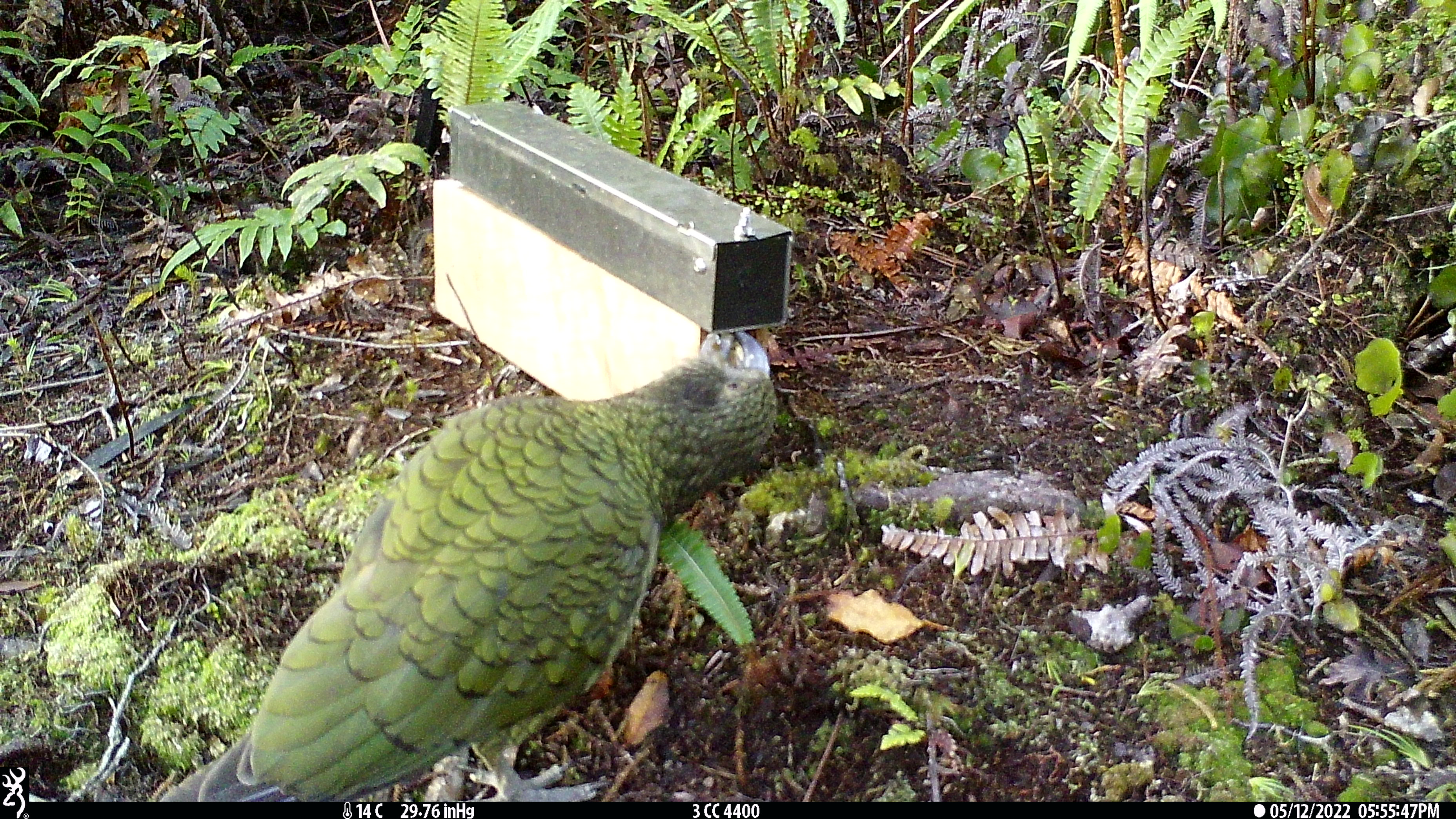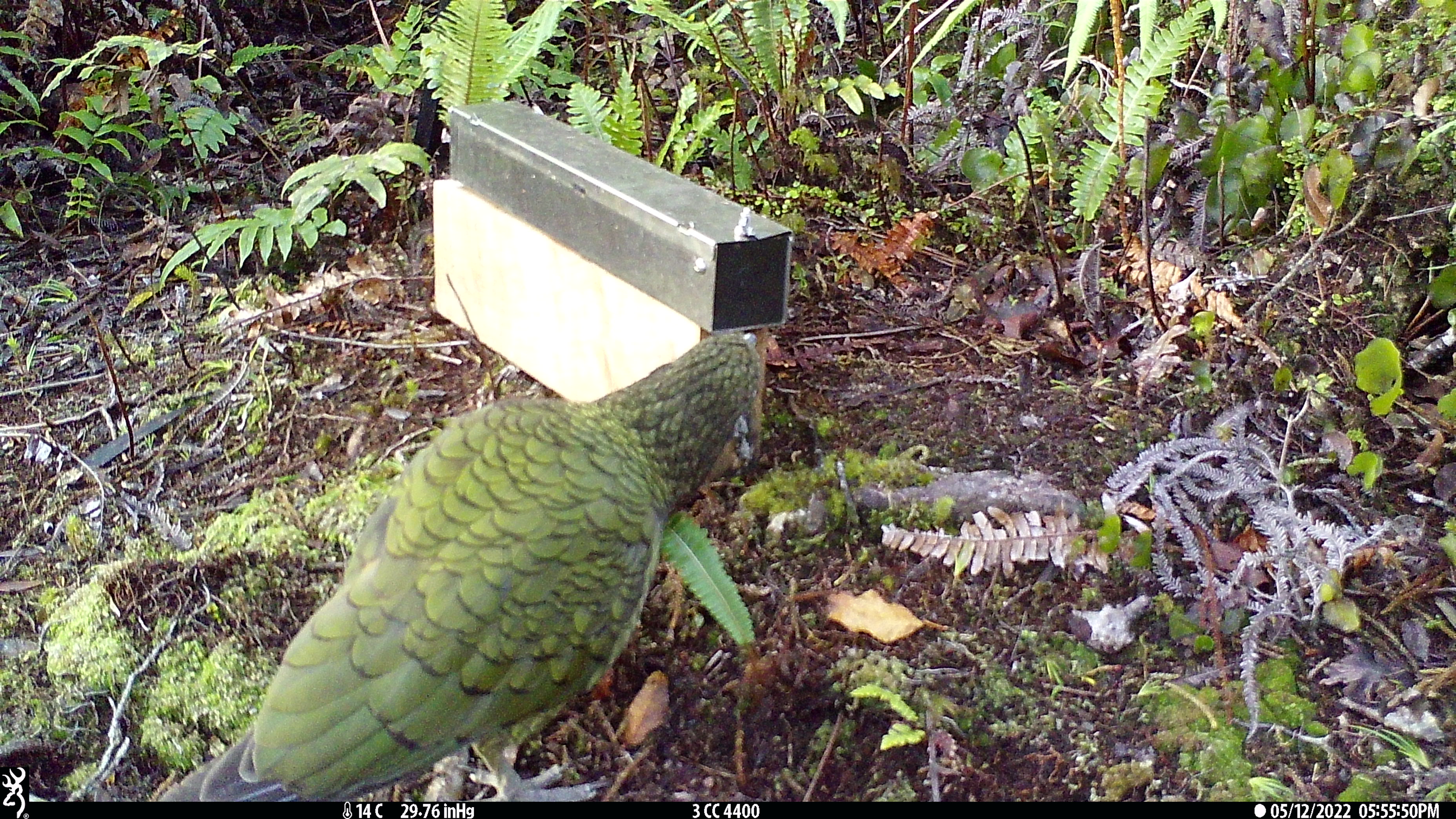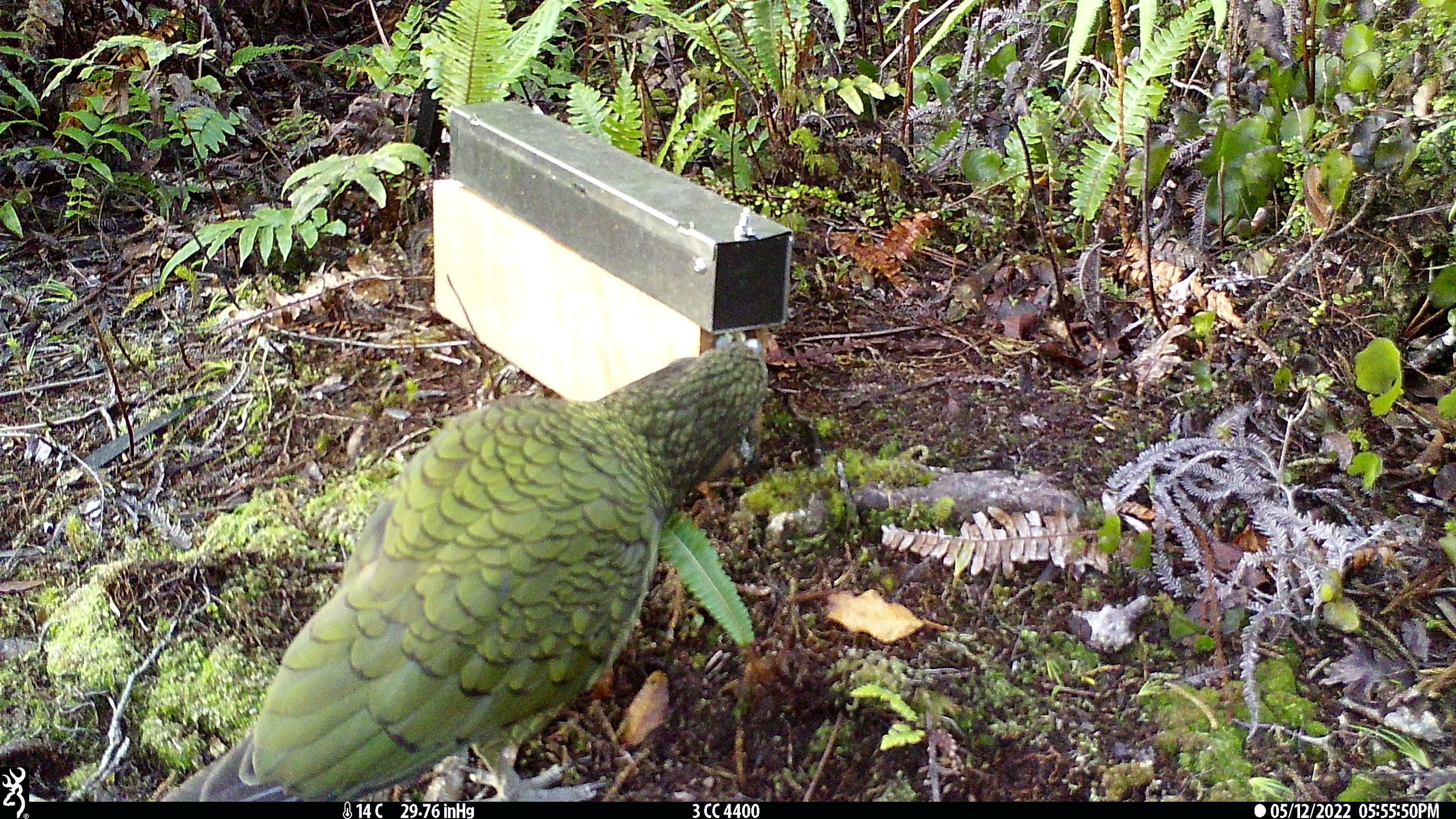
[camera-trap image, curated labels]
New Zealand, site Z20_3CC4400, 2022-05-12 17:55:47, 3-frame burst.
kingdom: Animalia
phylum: Chordata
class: Aves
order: Psittaciformes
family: Strigopidae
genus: Nestor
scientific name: Nestor notabilis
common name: kea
Kea (Nestor notabilis).